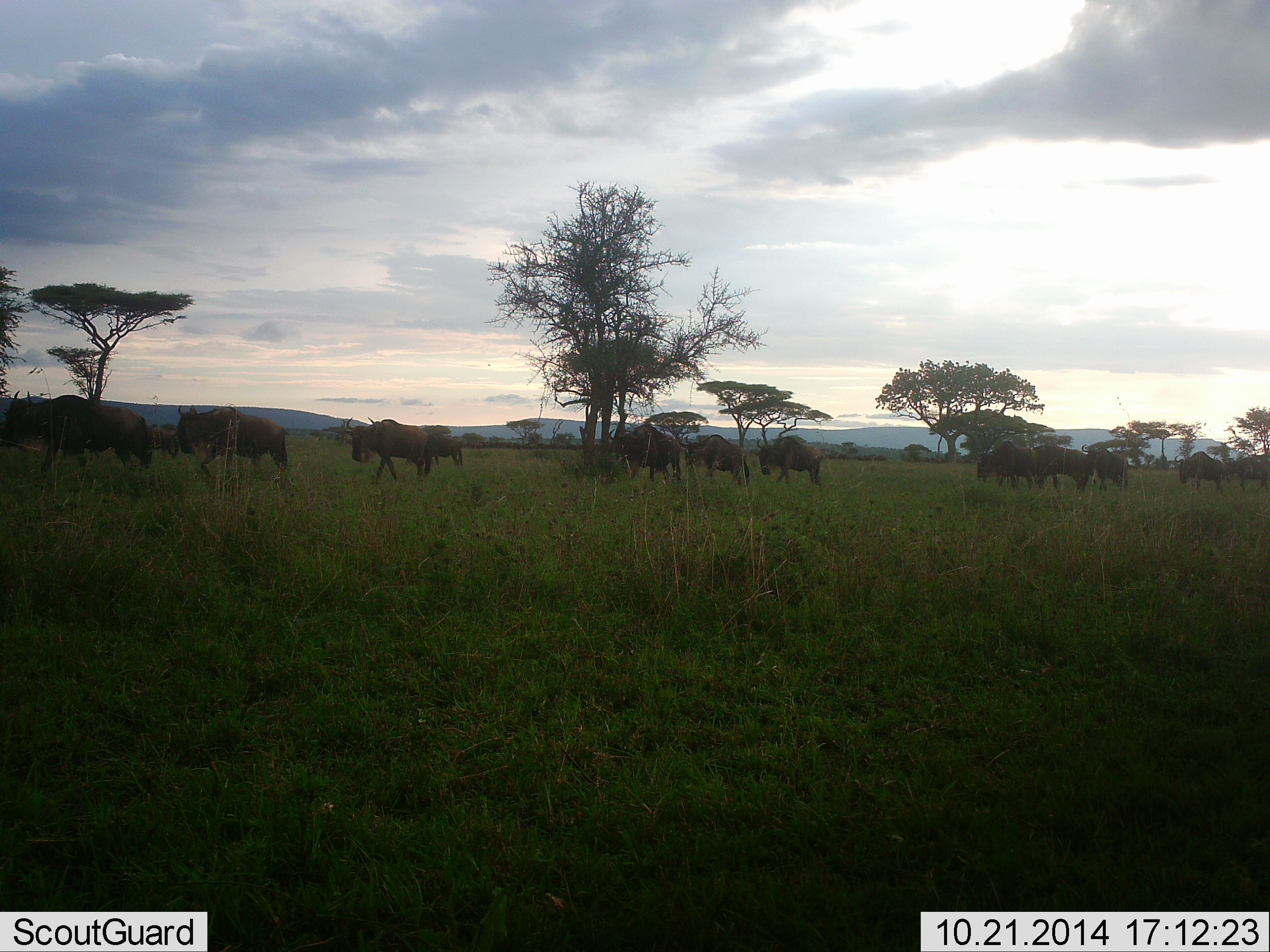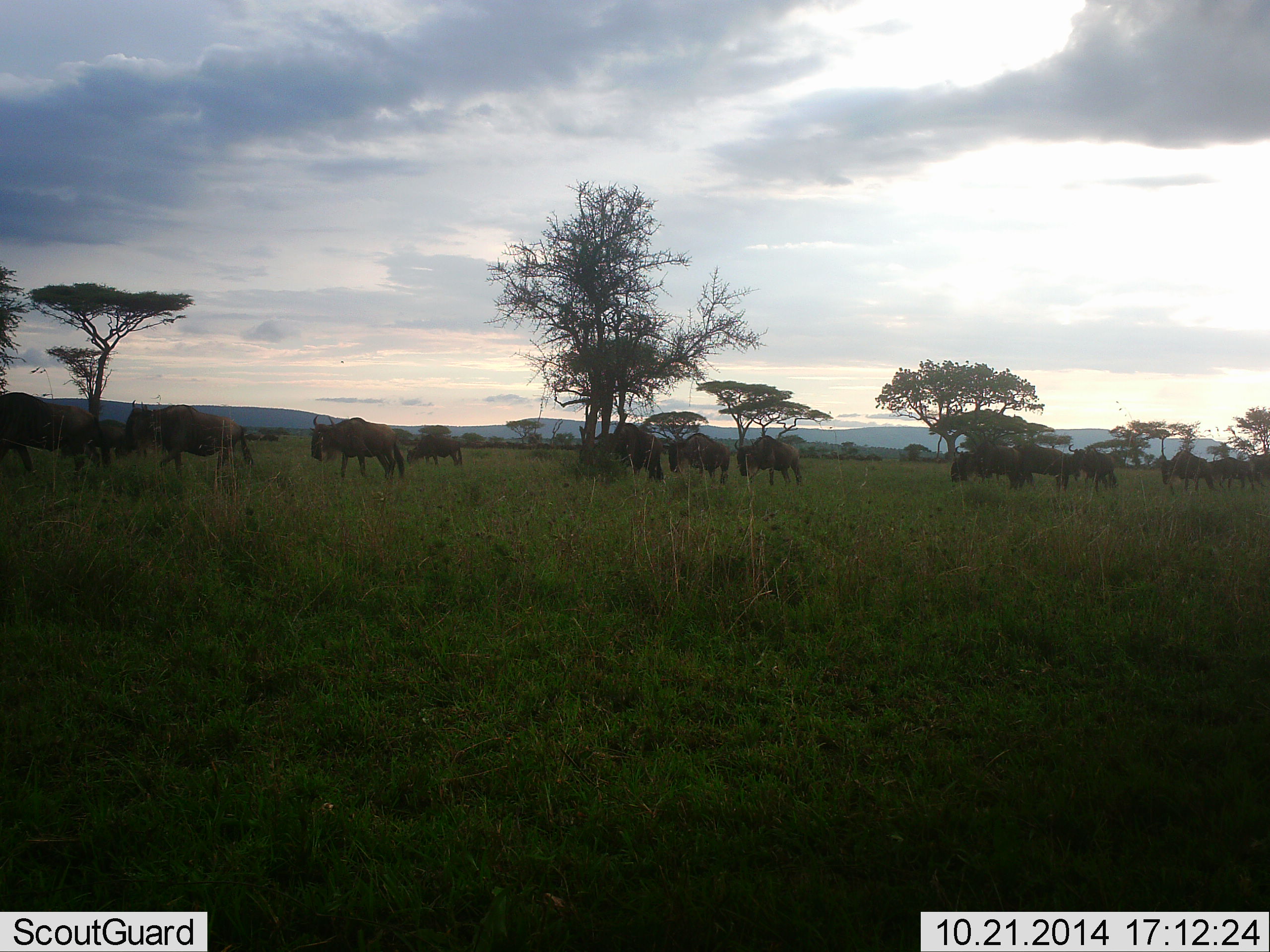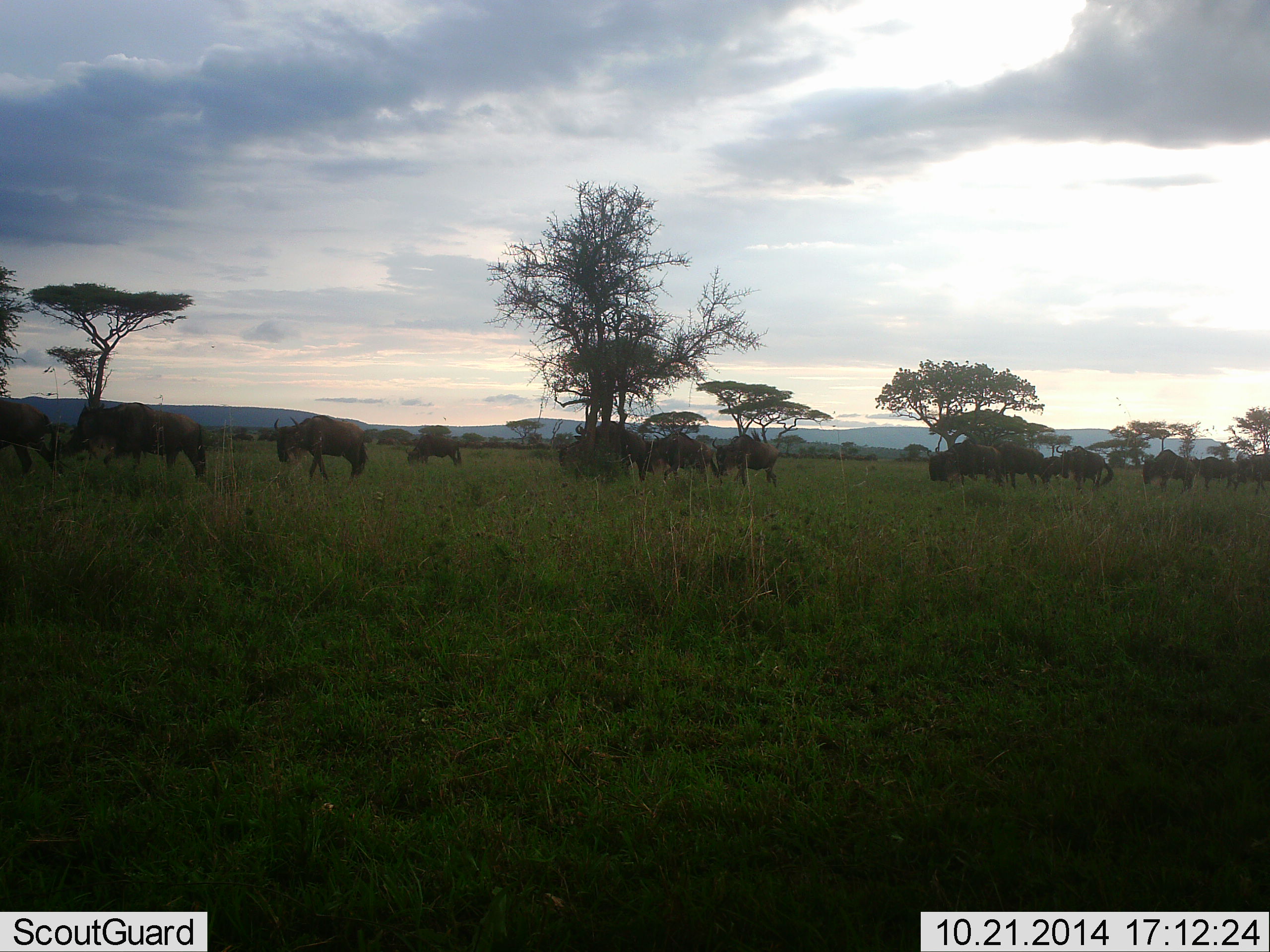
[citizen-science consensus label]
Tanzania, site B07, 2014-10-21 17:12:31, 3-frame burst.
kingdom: Animalia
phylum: Chordata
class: Mammalia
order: Artiodactyla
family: Bovidae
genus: Connochaetes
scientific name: Connochaetes taurinus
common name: blue wildebeest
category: wildebeest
Wildebeest (blue wildebeest) (Connochaetes taurinus), count 11-50. Behavior (volunteer vote fractions): standing 10%, resting 0%, moving 90%, interacting 0%. Young present (vote fraction): 0%. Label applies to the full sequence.